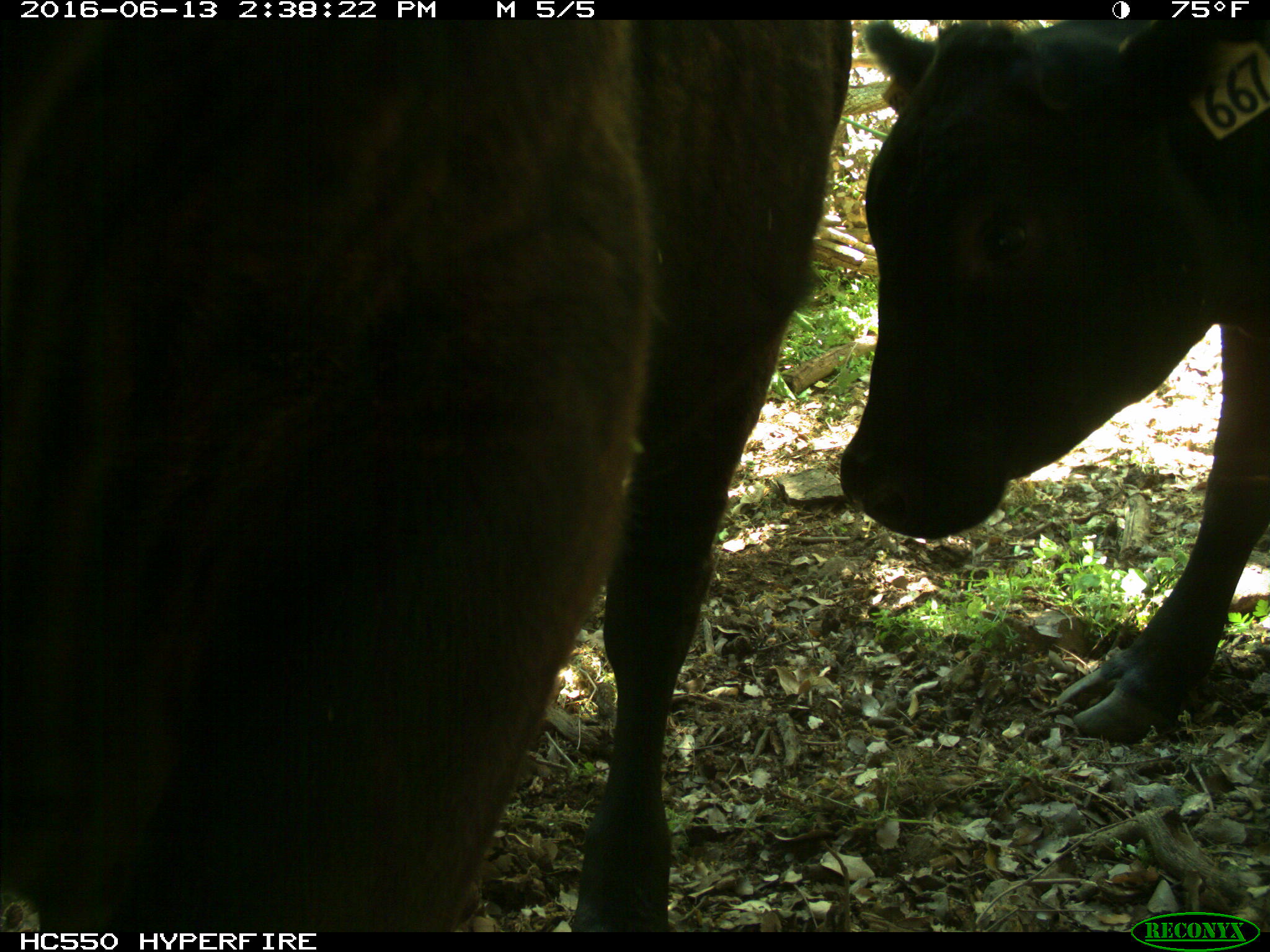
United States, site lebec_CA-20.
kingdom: Animalia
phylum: Chordata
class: Mammalia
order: Artiodactyla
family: Bovidae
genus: Bos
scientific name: Bos taurus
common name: domestic cow